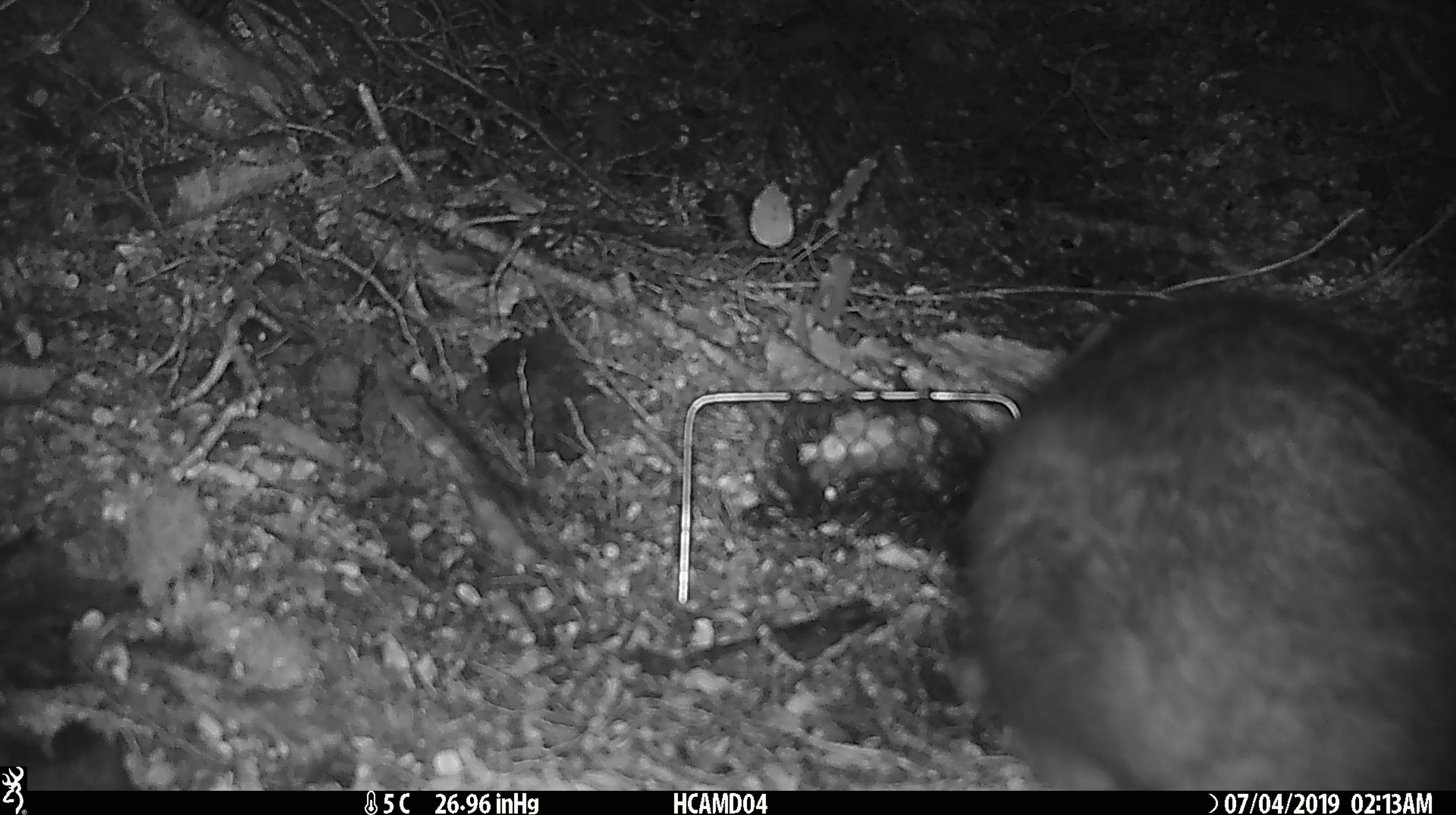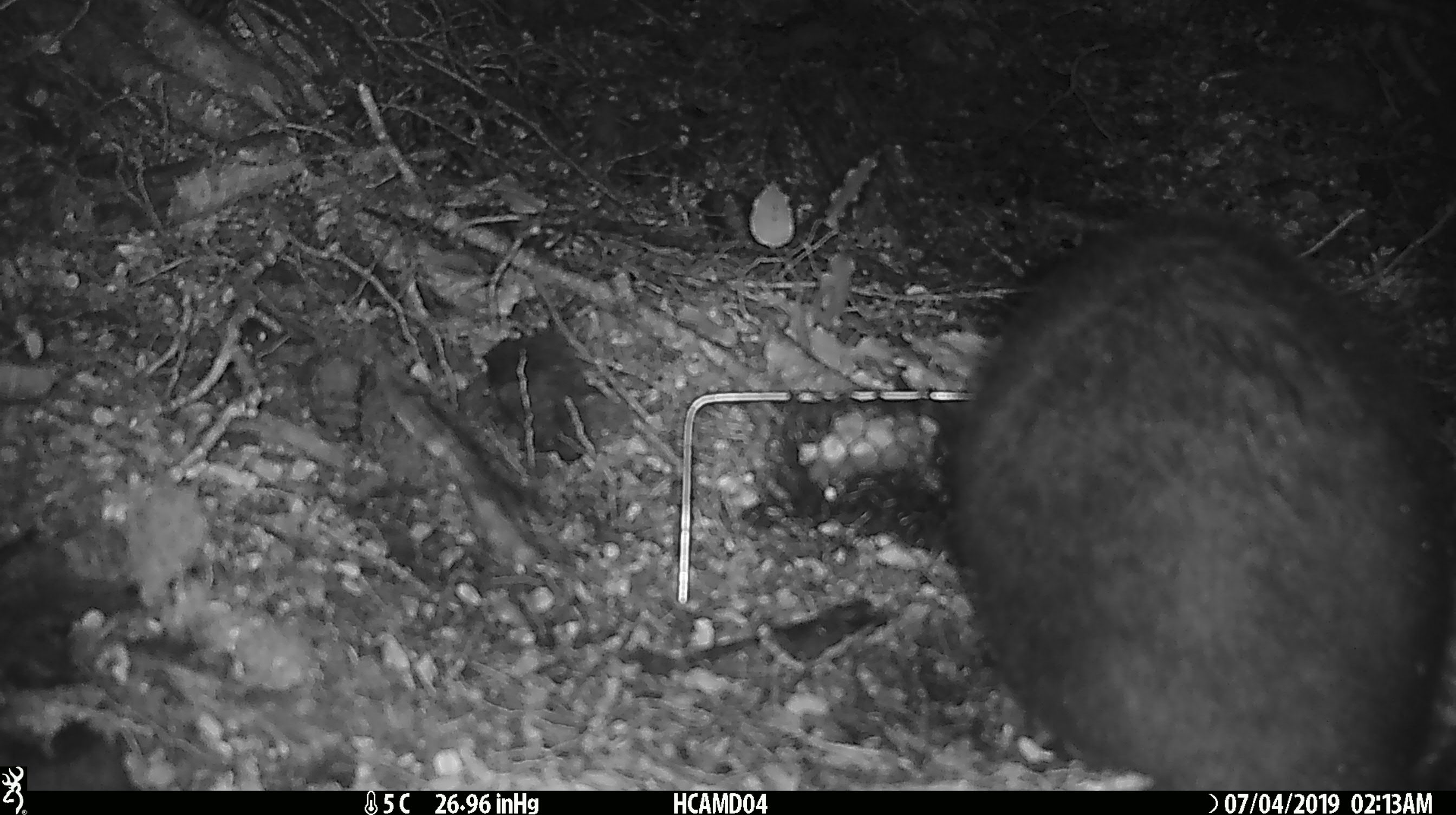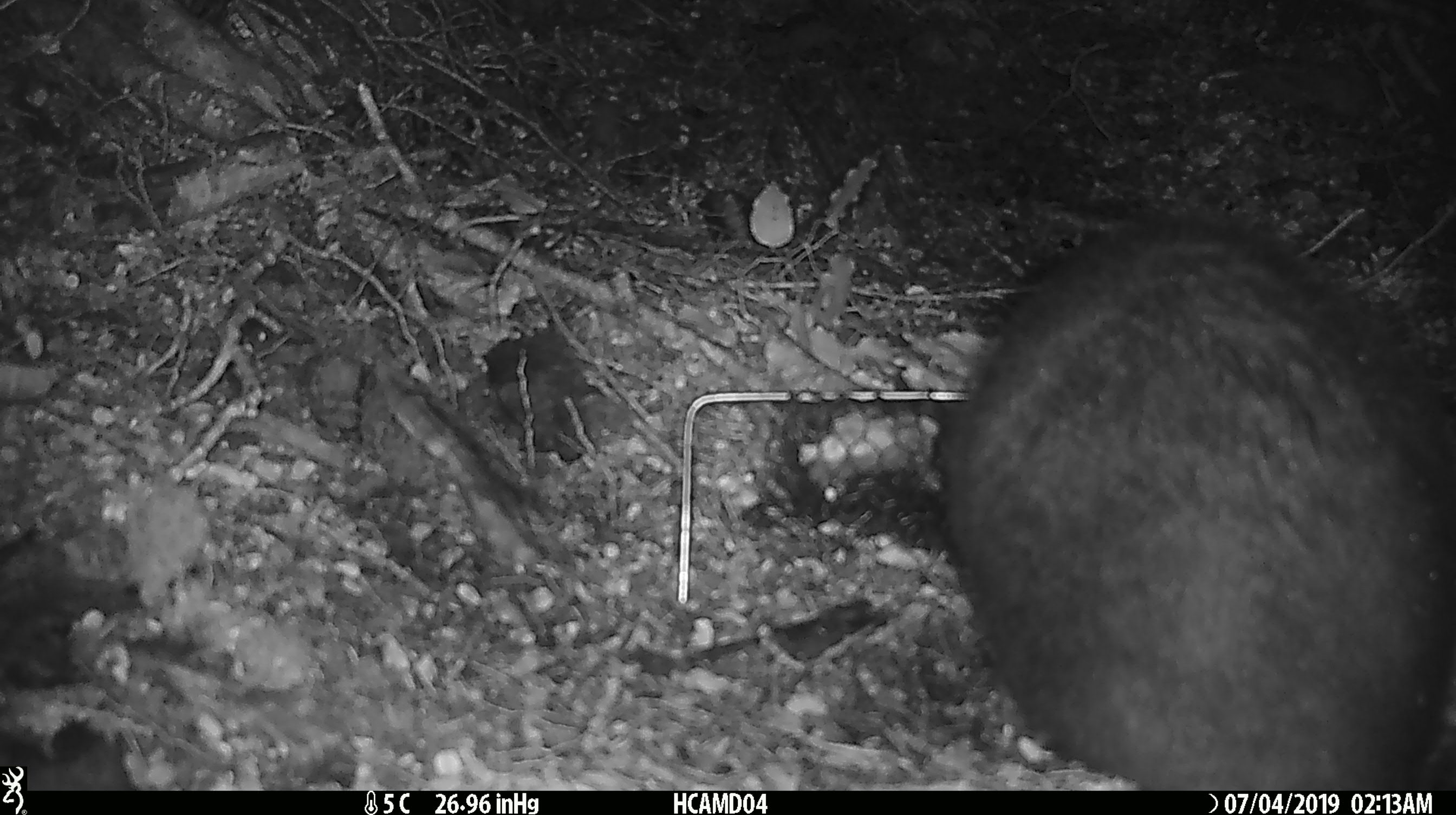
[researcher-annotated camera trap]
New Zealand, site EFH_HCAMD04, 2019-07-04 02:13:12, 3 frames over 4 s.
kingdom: Animalia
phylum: Chordata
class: Mammalia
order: Diprotodontia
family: Phalangeridae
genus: Trichosurus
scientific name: Trichosurus vulpecula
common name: common brushtail possum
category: possum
Possum (common brushtail possum) (Trichosurus vulpecula).